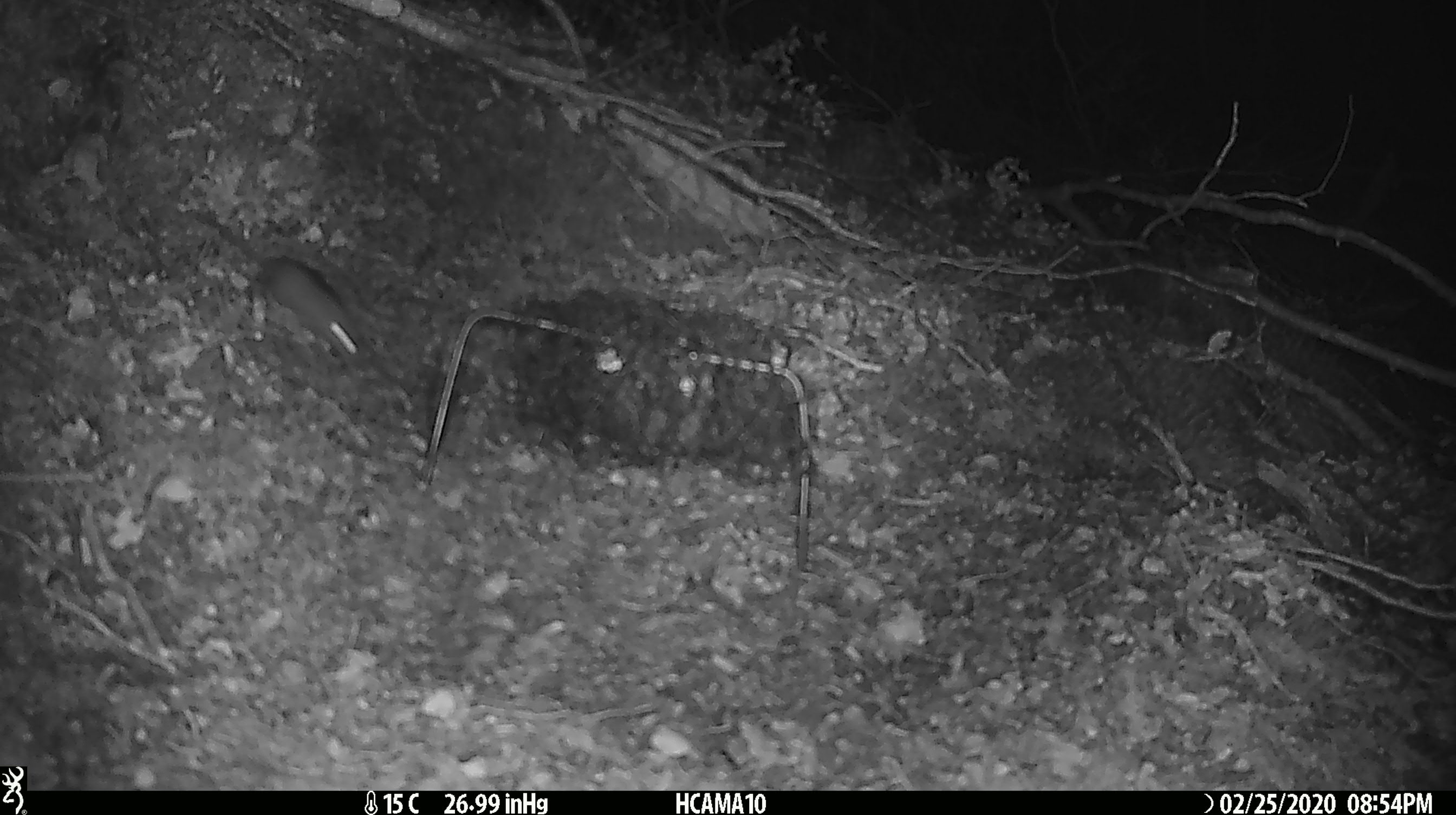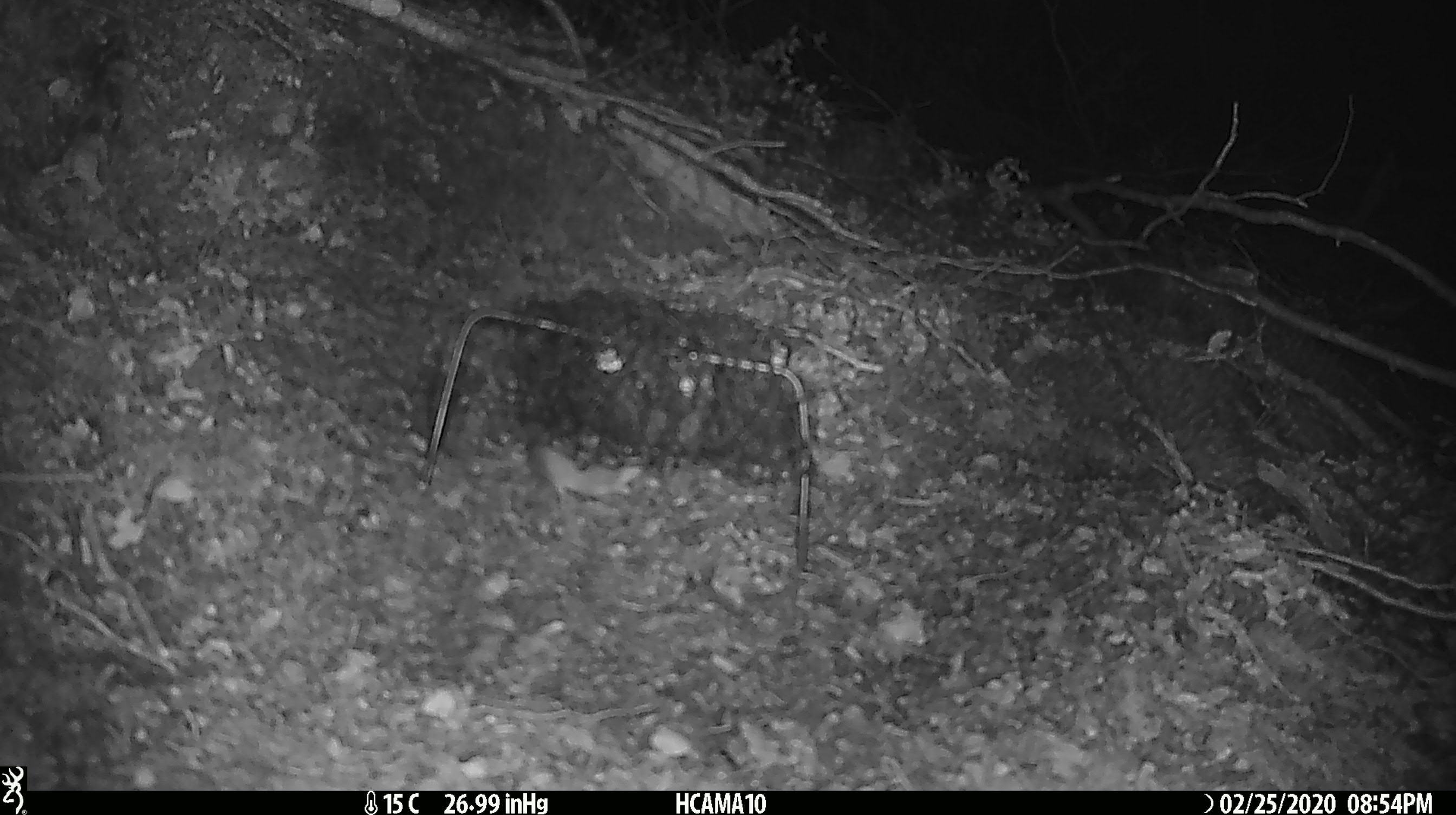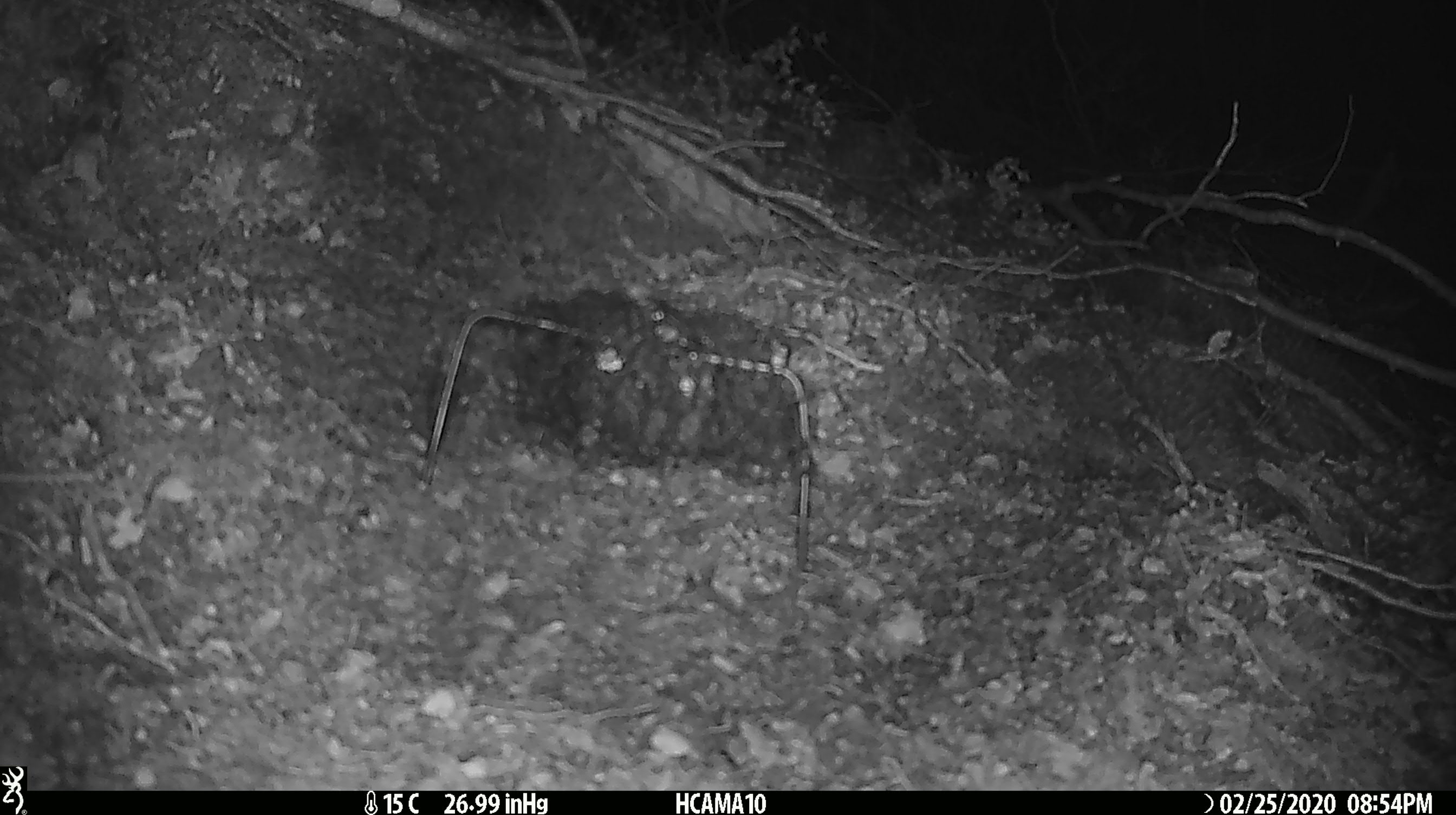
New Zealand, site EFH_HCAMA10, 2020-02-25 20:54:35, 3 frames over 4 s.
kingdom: Animalia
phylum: Chordata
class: Mammalia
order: Rodentia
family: Muridae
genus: Mus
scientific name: Mus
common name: mouse